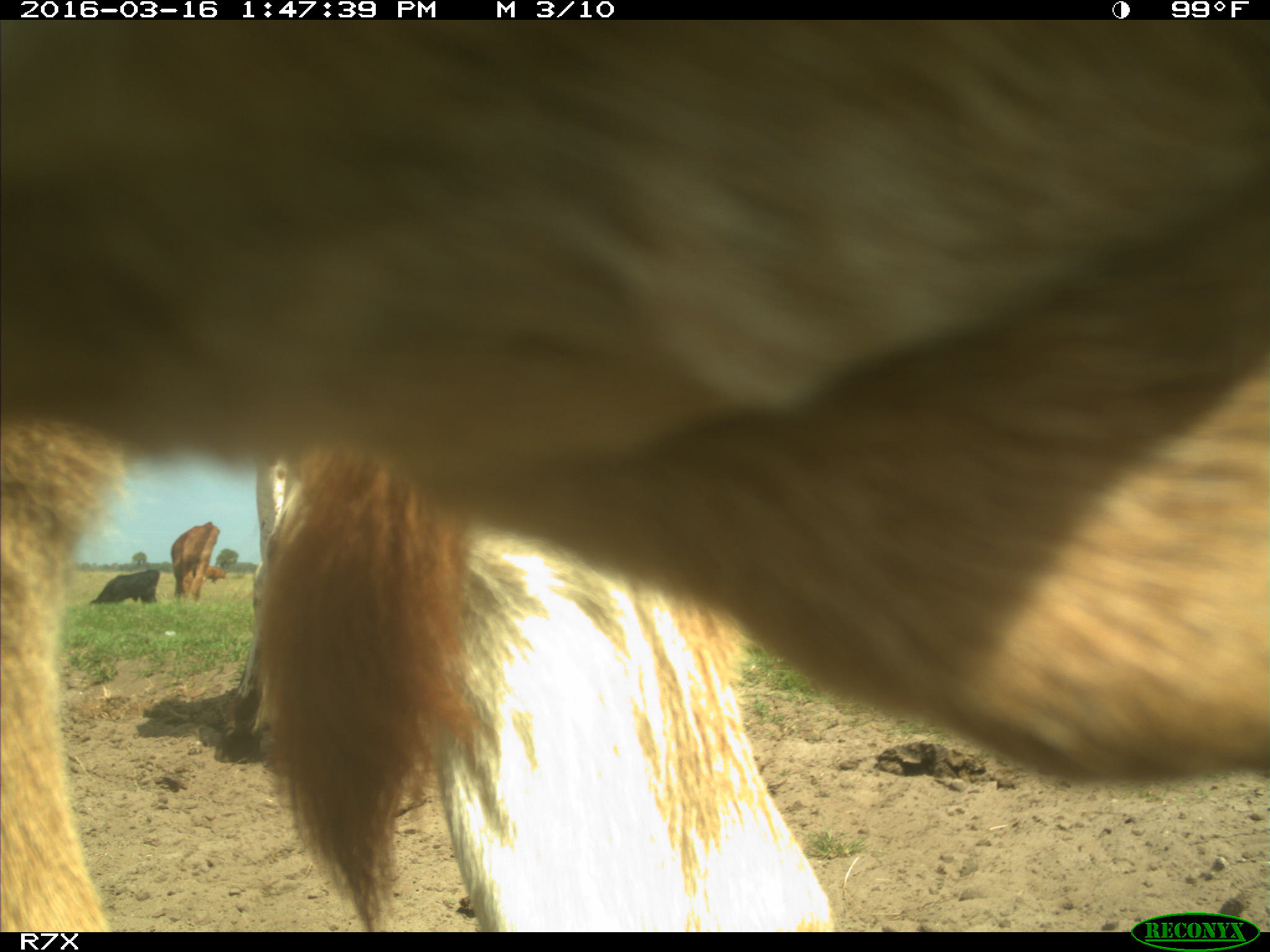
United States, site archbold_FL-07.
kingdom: Animalia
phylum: Chordata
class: Mammalia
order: Artiodactyla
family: Bovidae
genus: Bos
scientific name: Bos taurus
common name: domestic cow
Bos taurus (domestic cow).